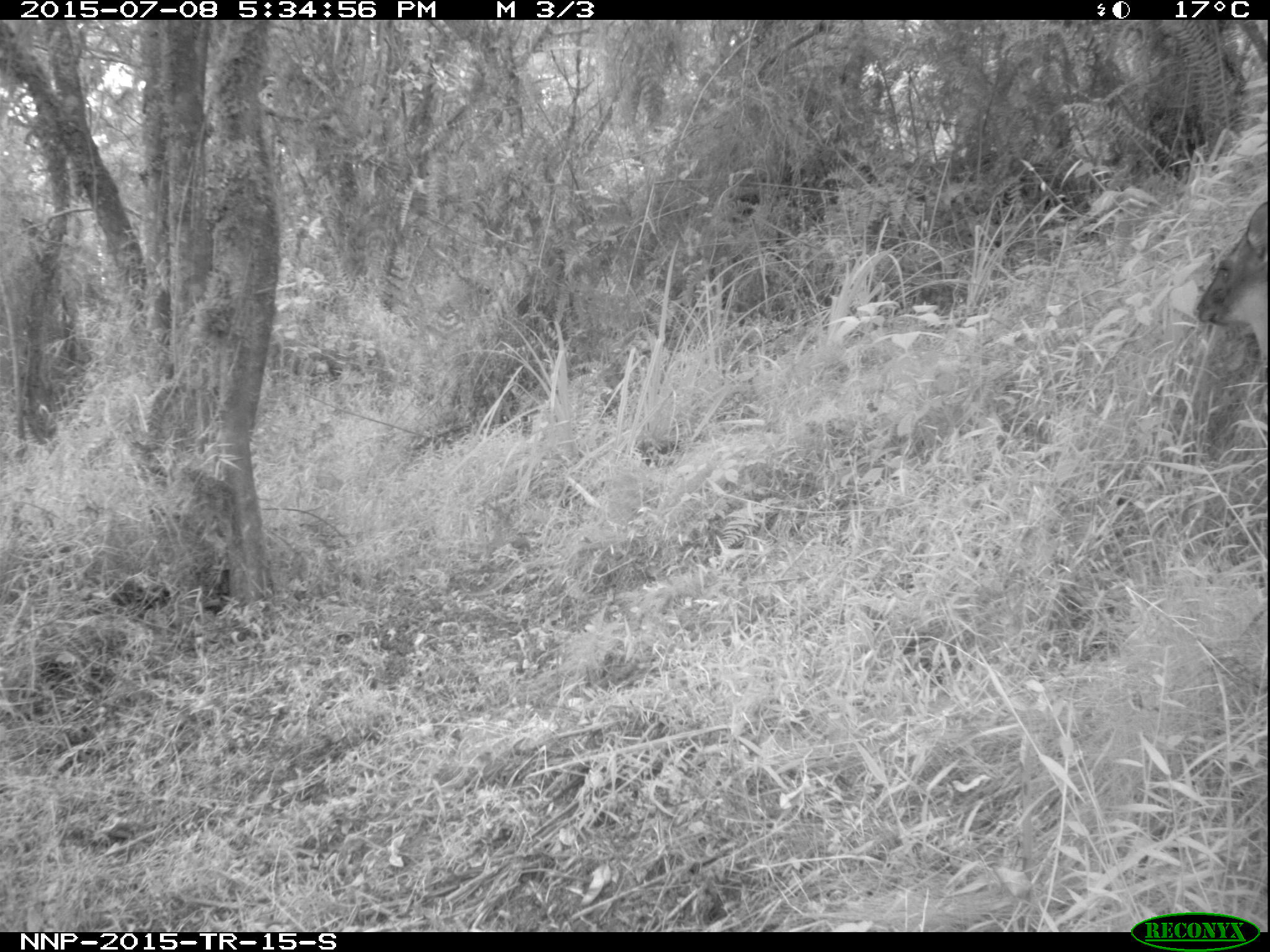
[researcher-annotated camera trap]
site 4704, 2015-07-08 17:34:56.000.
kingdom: Animalia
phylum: Chordata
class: Mammalia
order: Artiodactyla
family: Bovidae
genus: Cephalophus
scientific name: Cephalophus nigrifrons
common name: black-fronted duiker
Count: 1.